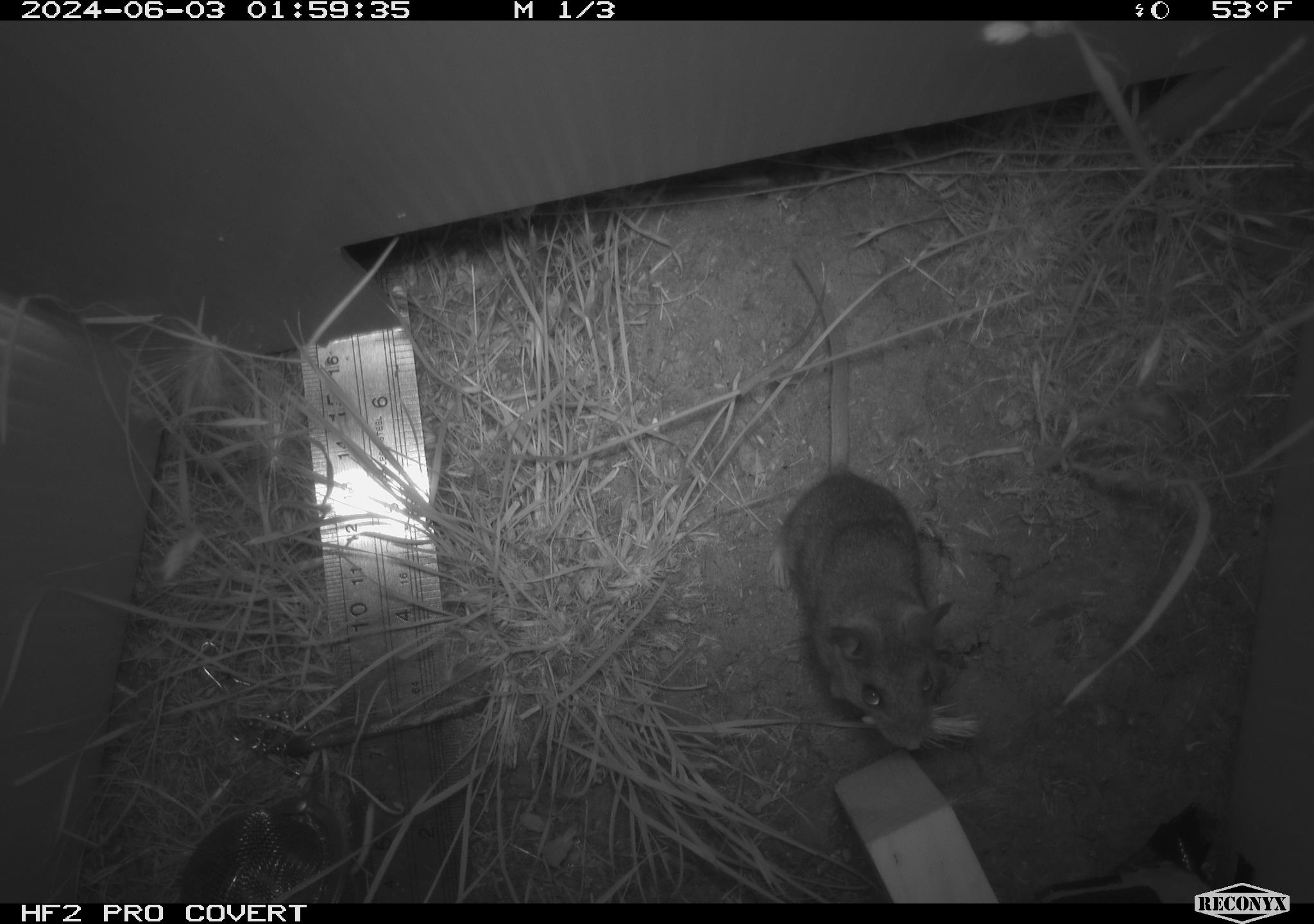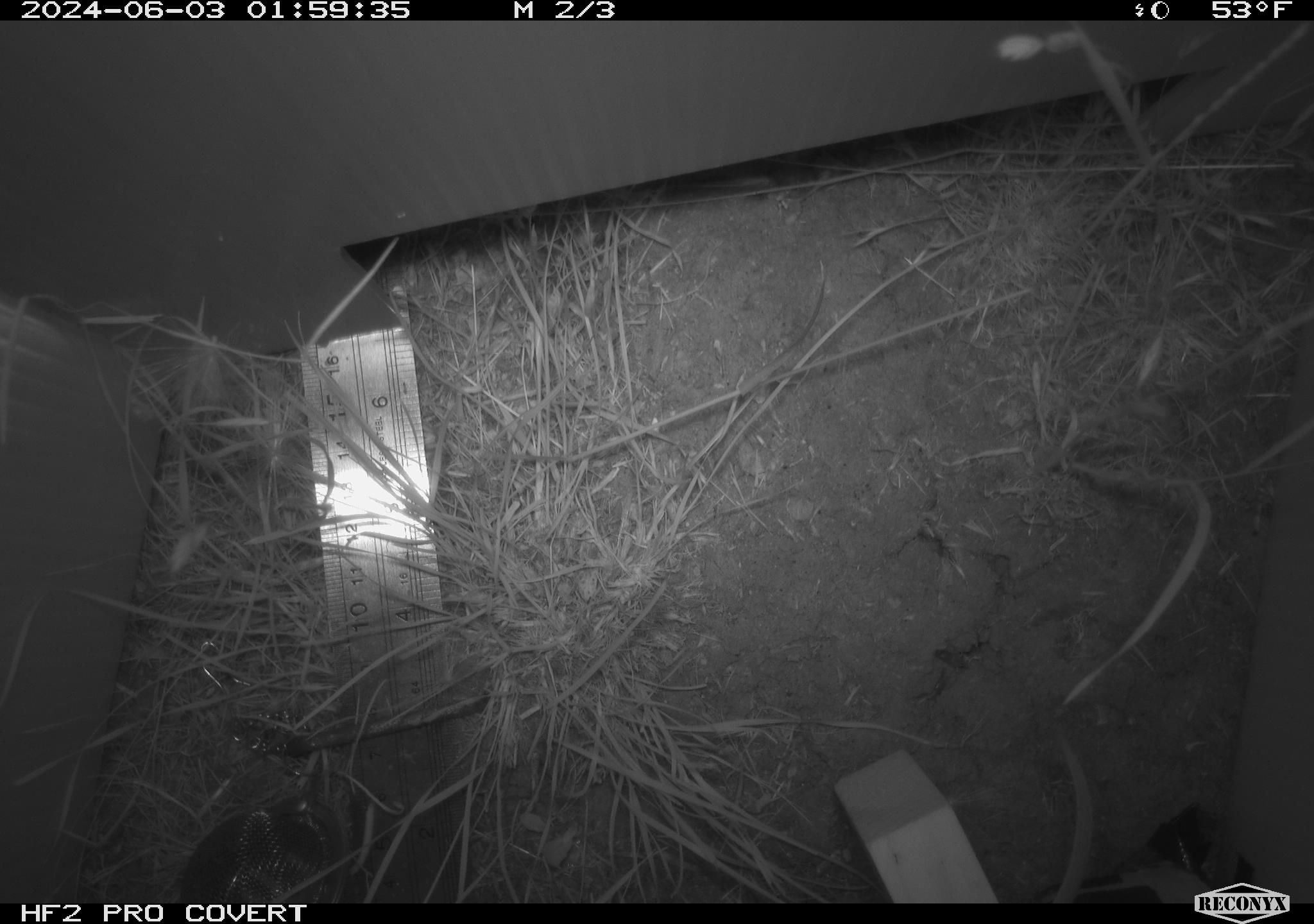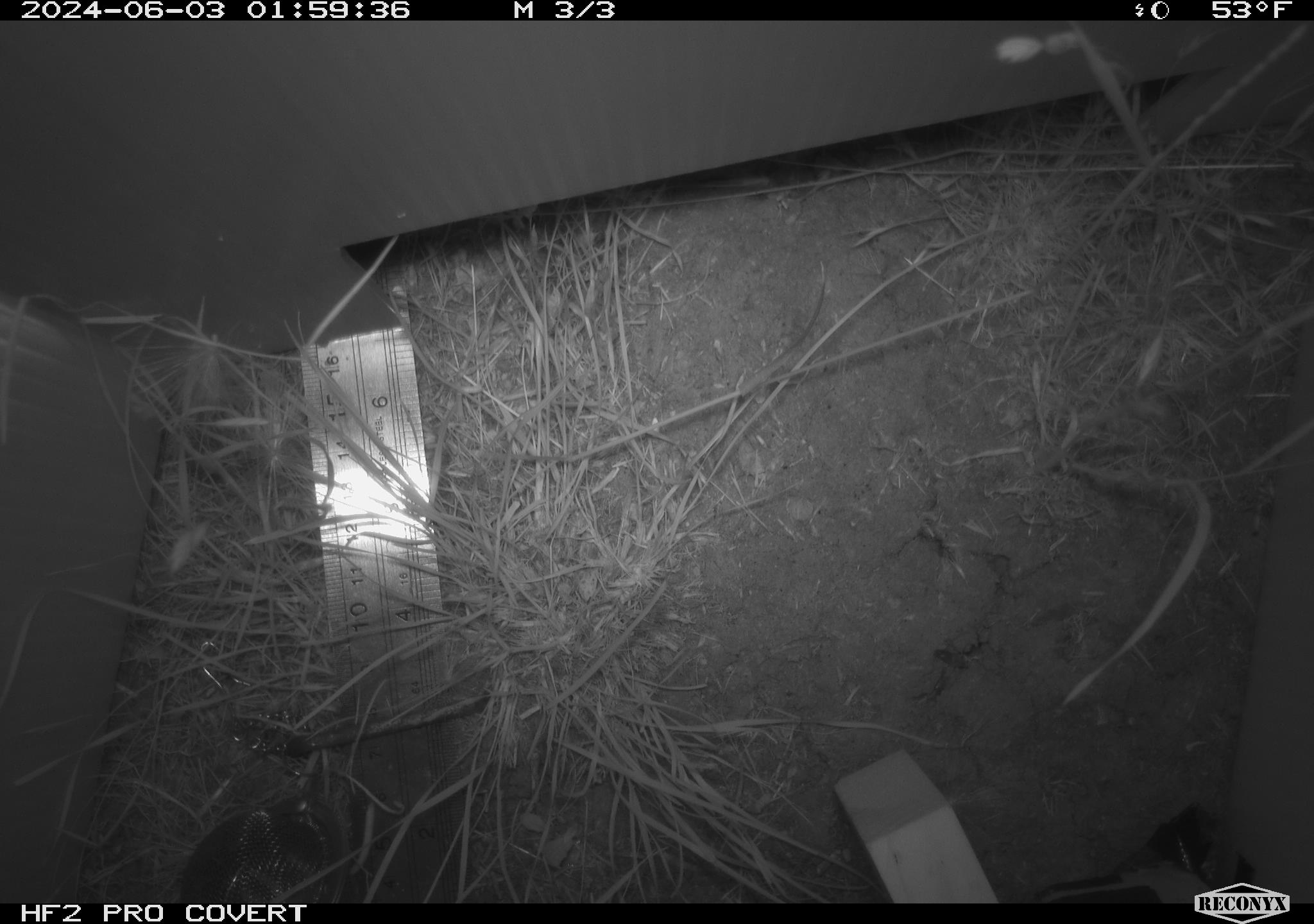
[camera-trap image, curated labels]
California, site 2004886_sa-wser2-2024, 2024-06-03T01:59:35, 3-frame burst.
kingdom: Animalia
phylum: Chordata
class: Mammalia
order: Rodentia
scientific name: Rodentia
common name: mouse species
Mouse species (Rodentia).